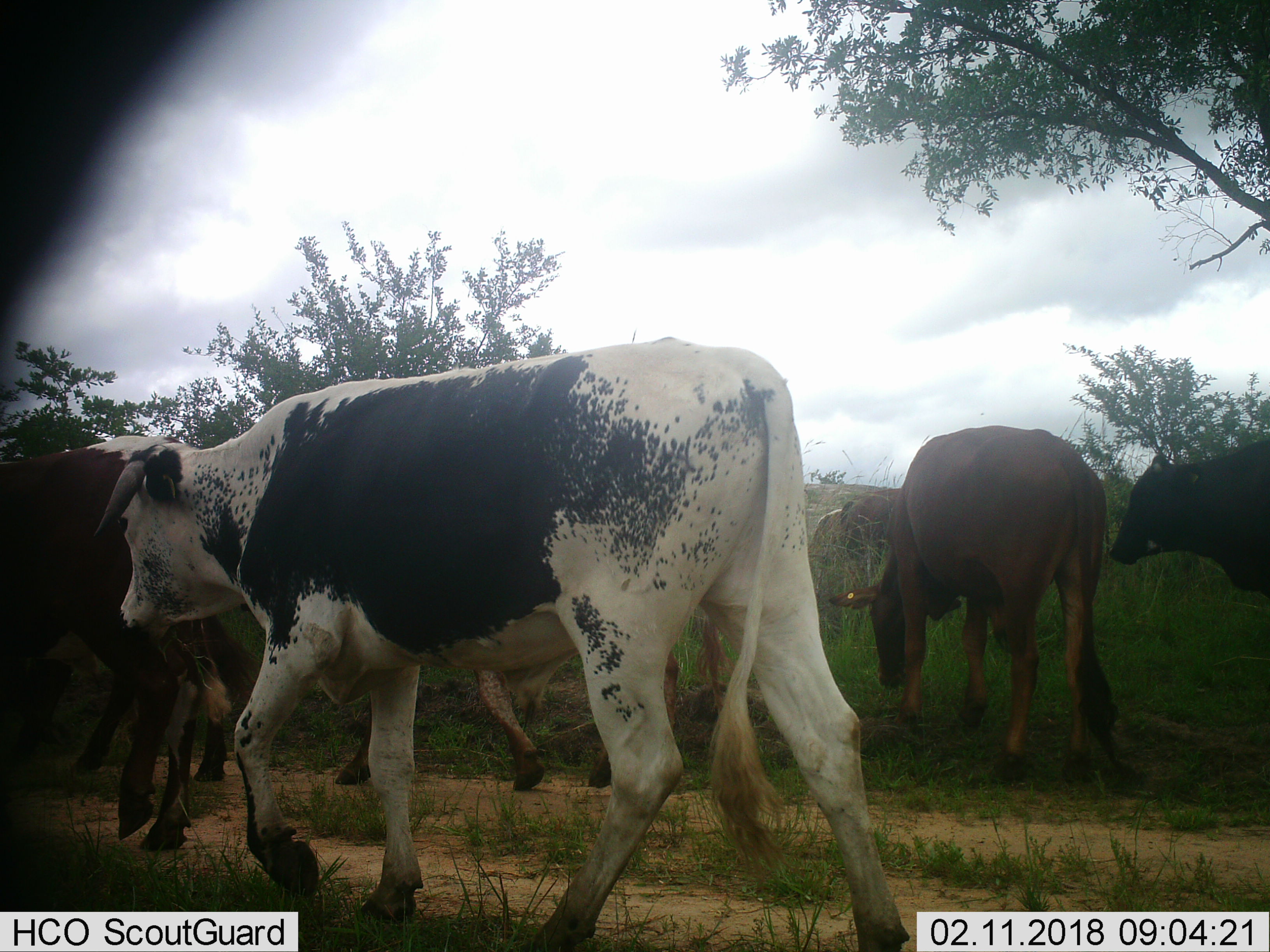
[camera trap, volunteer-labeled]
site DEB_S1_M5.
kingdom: Animalia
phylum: Chordata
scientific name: Vertebrata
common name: domestic animal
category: domesticanimal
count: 7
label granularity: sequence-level